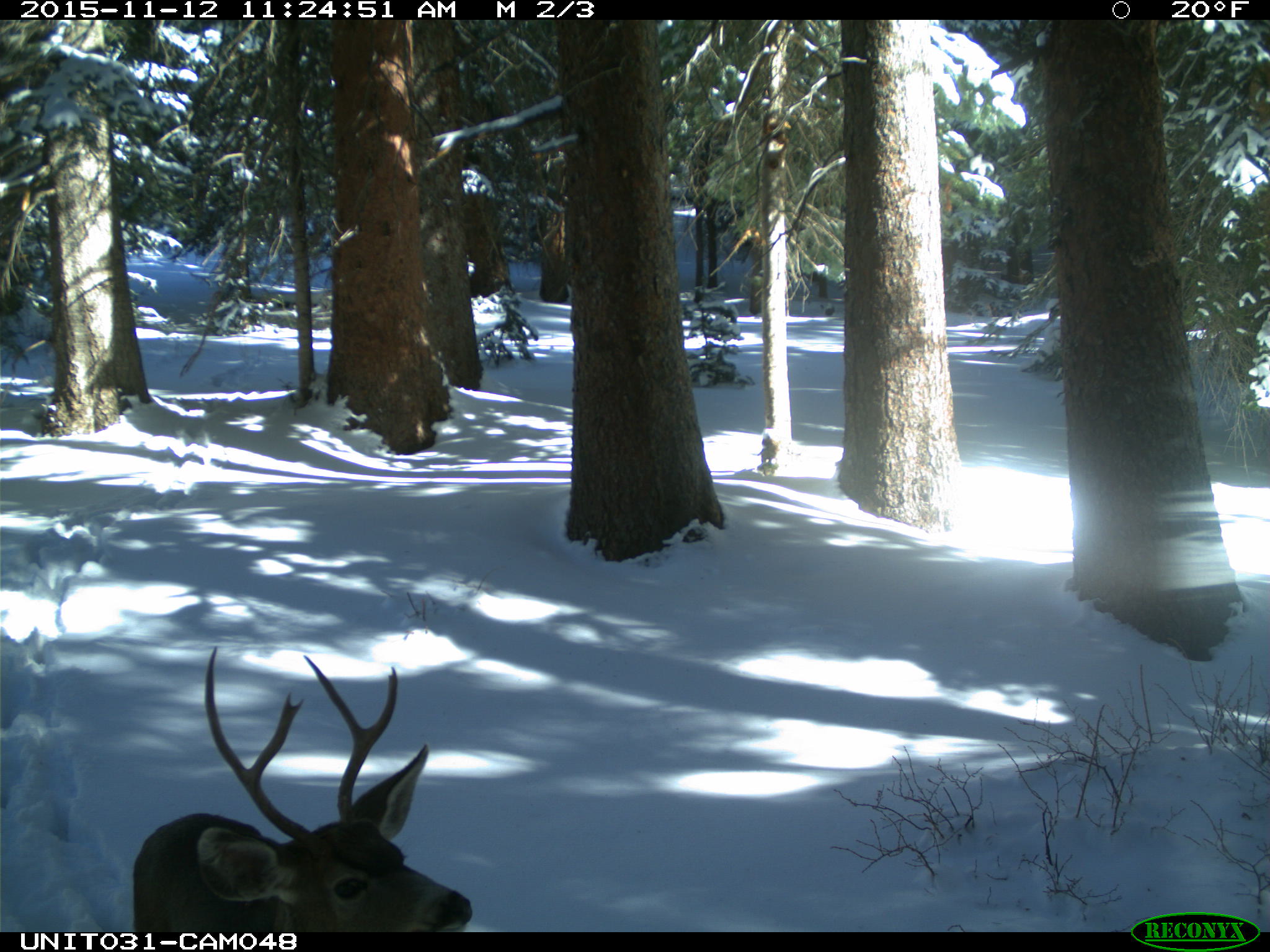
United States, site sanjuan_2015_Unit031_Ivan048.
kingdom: Animalia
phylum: Chordata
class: Mammalia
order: Artiodactyla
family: Cervidae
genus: Odocoileus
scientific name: Odocoileus hemionus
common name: mule deer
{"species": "Odocoileus hemionus (mule deer)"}